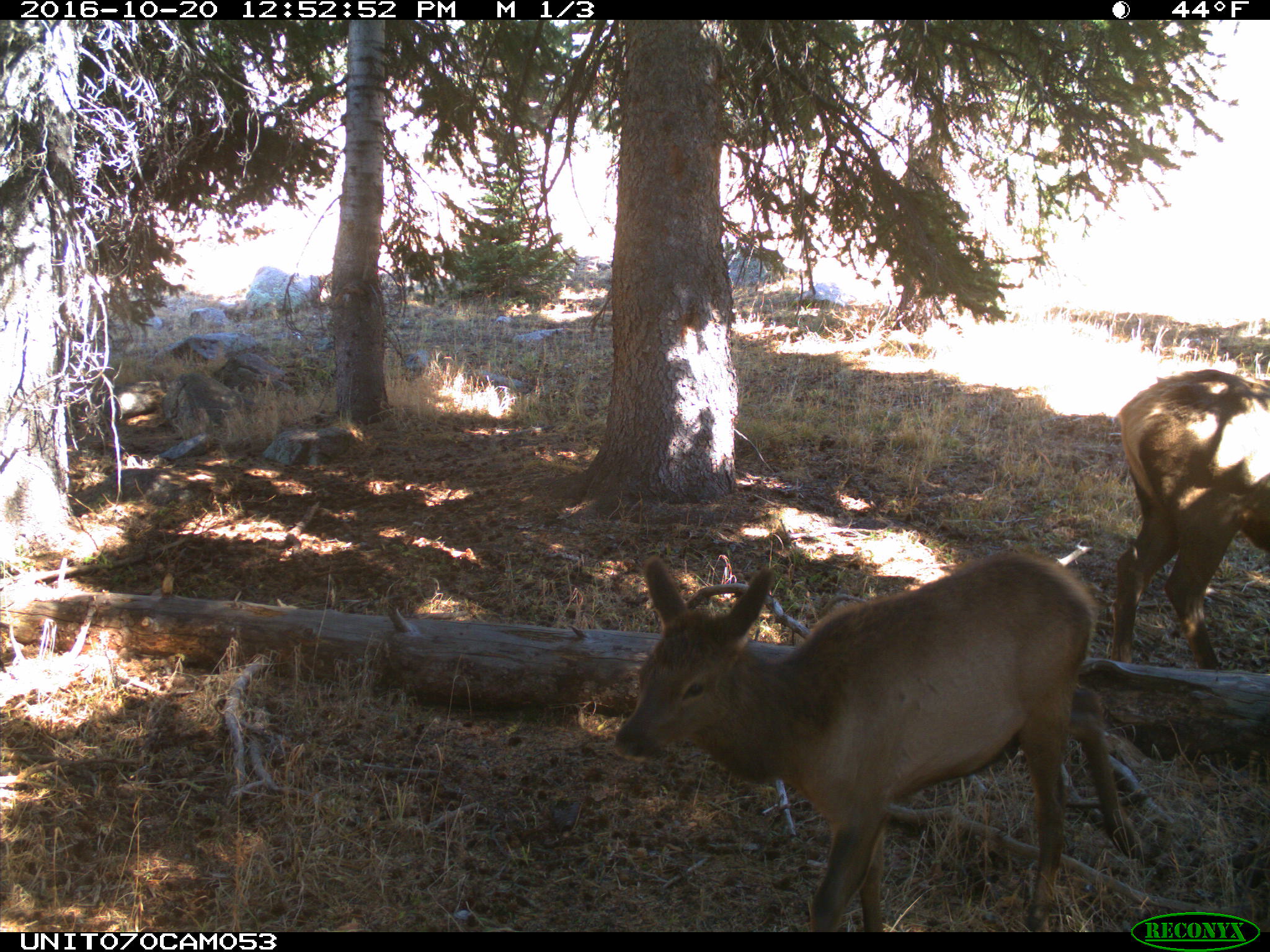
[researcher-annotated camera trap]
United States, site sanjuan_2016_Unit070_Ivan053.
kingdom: Animalia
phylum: Chordata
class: Mammalia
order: Artiodactyla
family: Cervidae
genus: Cervus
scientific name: Cervus elaphus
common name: red deer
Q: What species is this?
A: Cervus elaphus (red deer).